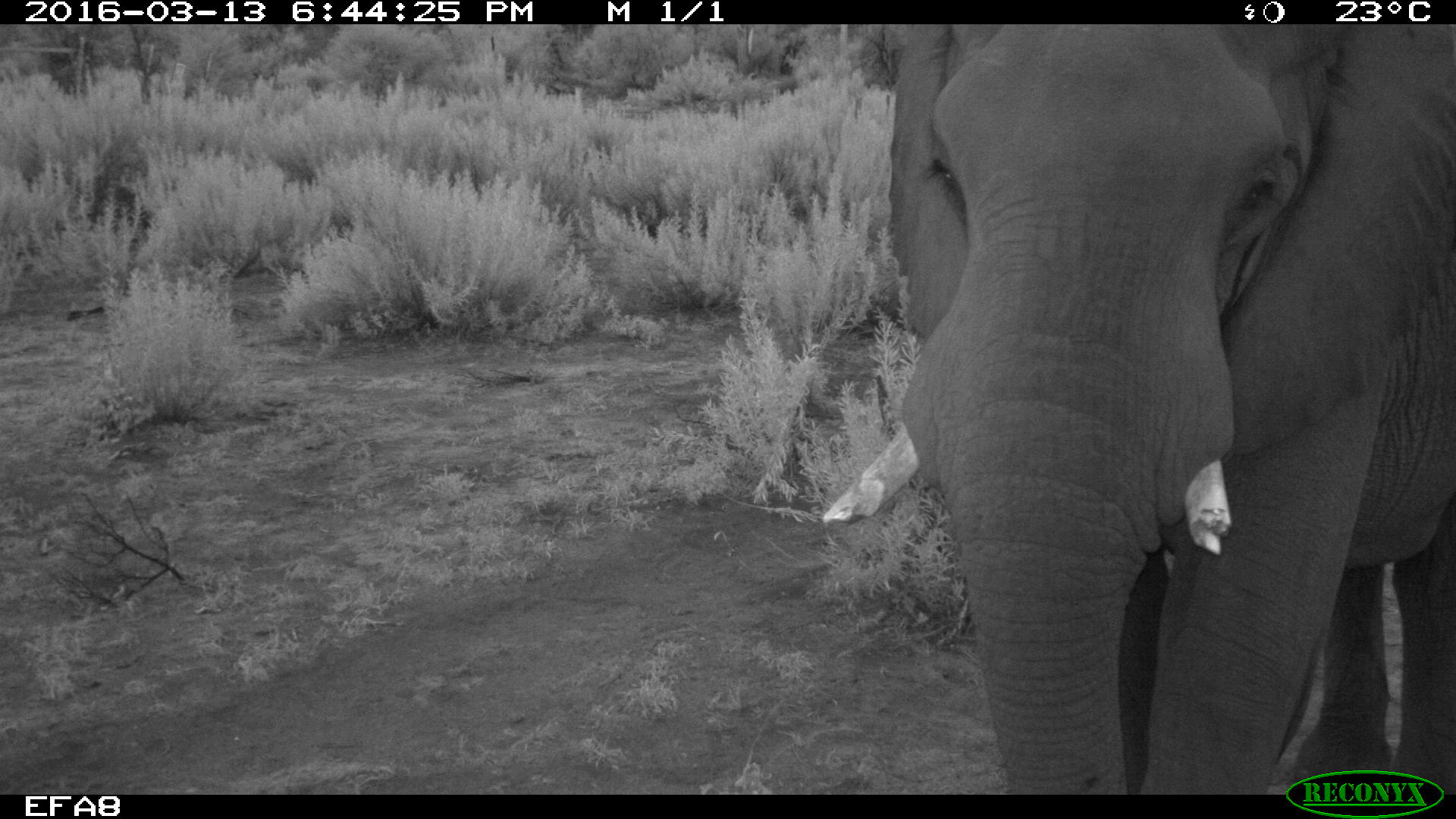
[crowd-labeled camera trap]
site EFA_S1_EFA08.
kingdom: Animalia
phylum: Chordata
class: Mammalia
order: Proboscidea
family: Elephantidae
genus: Loxodonta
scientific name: Loxodonta africana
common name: african bush elephant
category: elephant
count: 1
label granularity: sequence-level